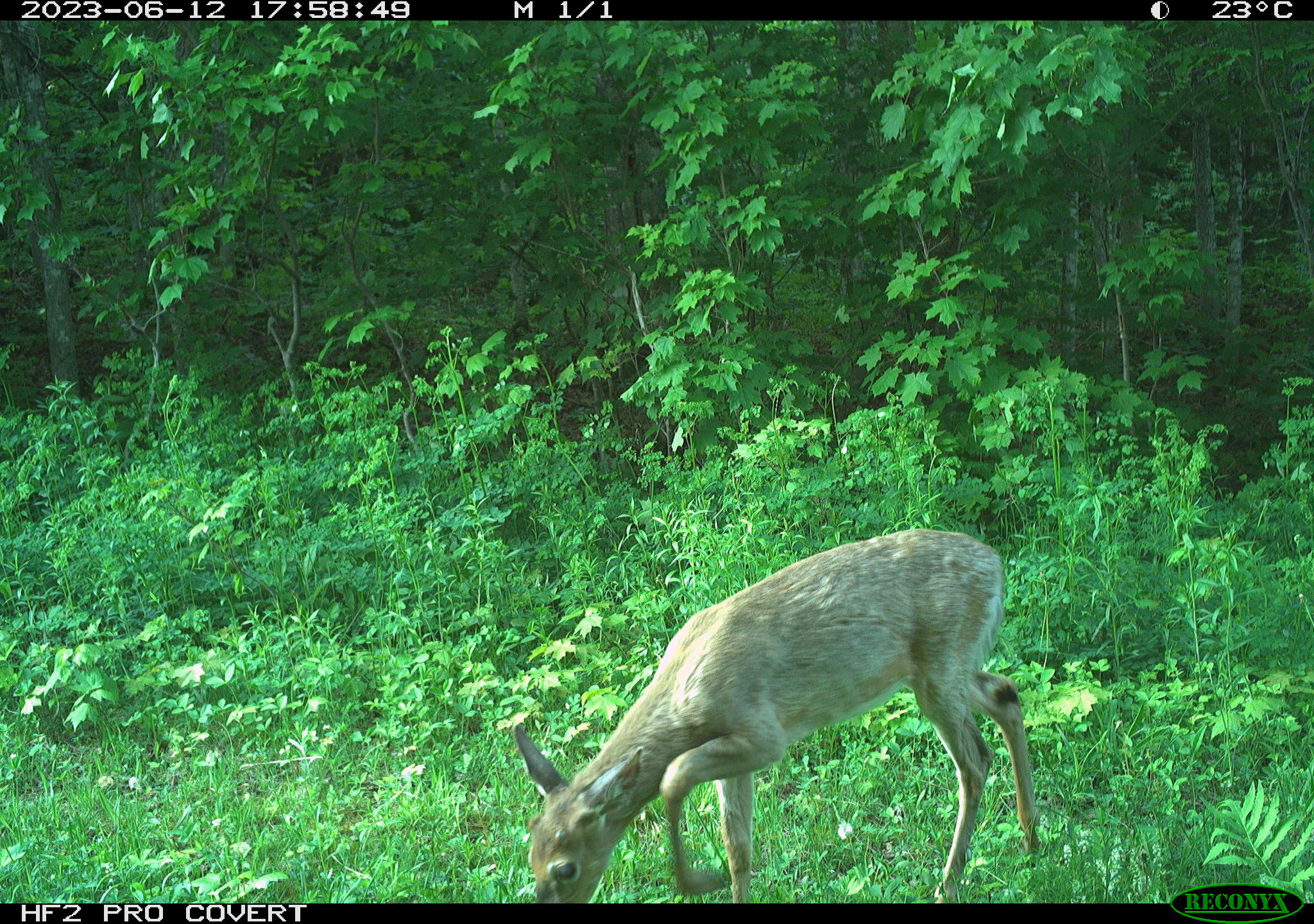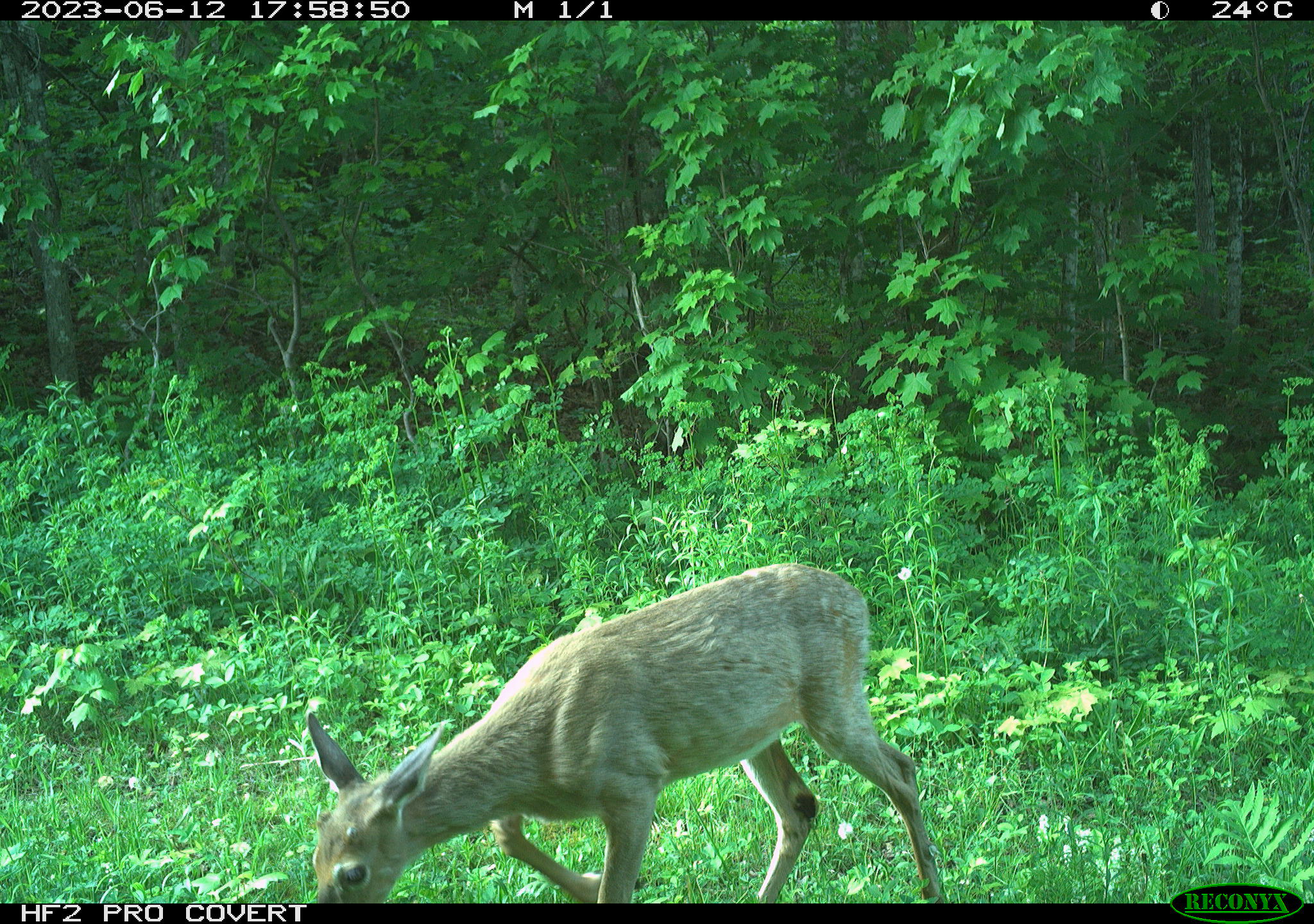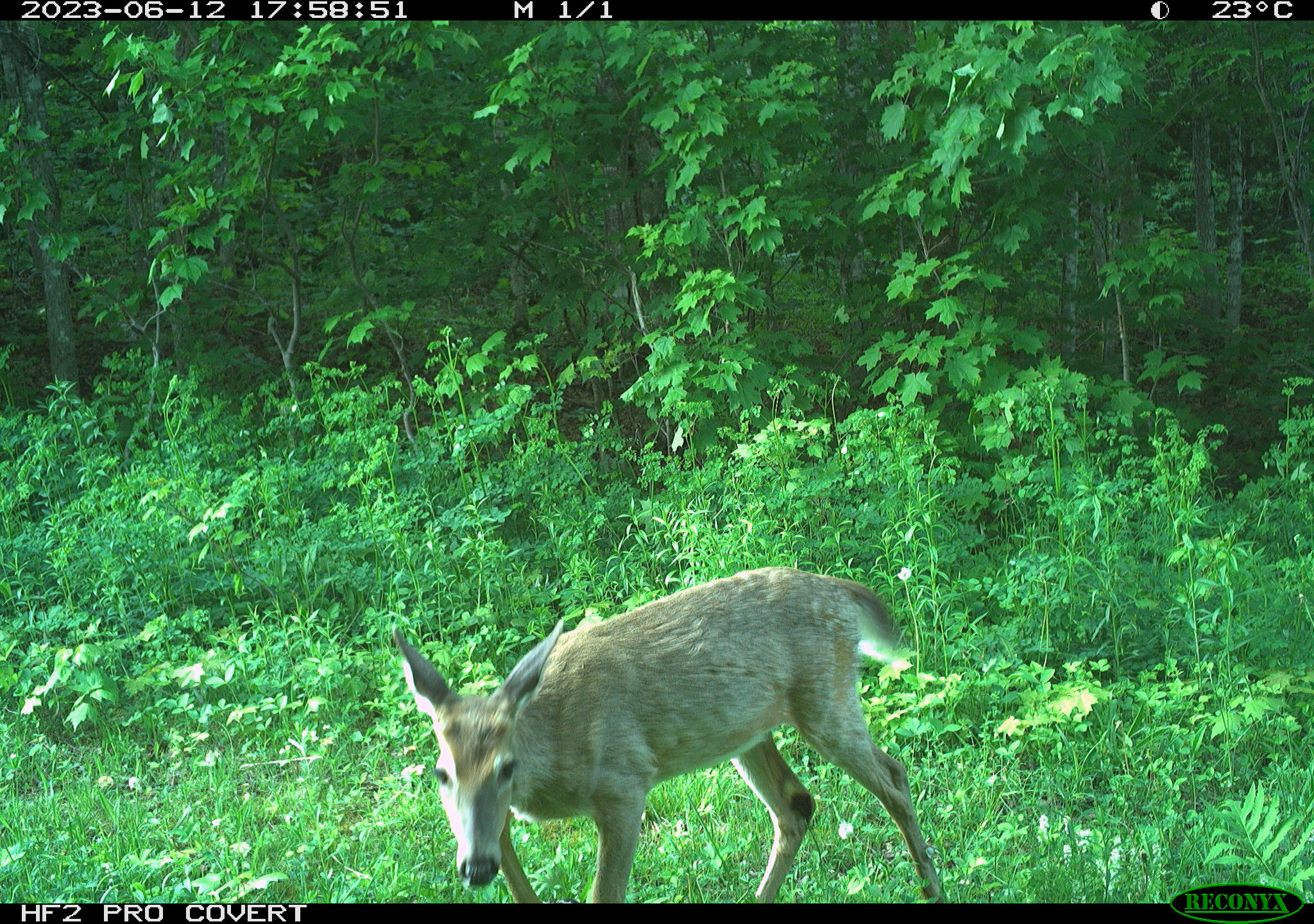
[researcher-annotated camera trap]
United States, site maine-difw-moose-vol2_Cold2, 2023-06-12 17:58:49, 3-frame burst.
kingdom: Animalia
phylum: Chordata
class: Mammalia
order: Artiodactyla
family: Cervidae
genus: Odocoileus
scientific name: Odocoileus virginianus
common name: white-tailed deer